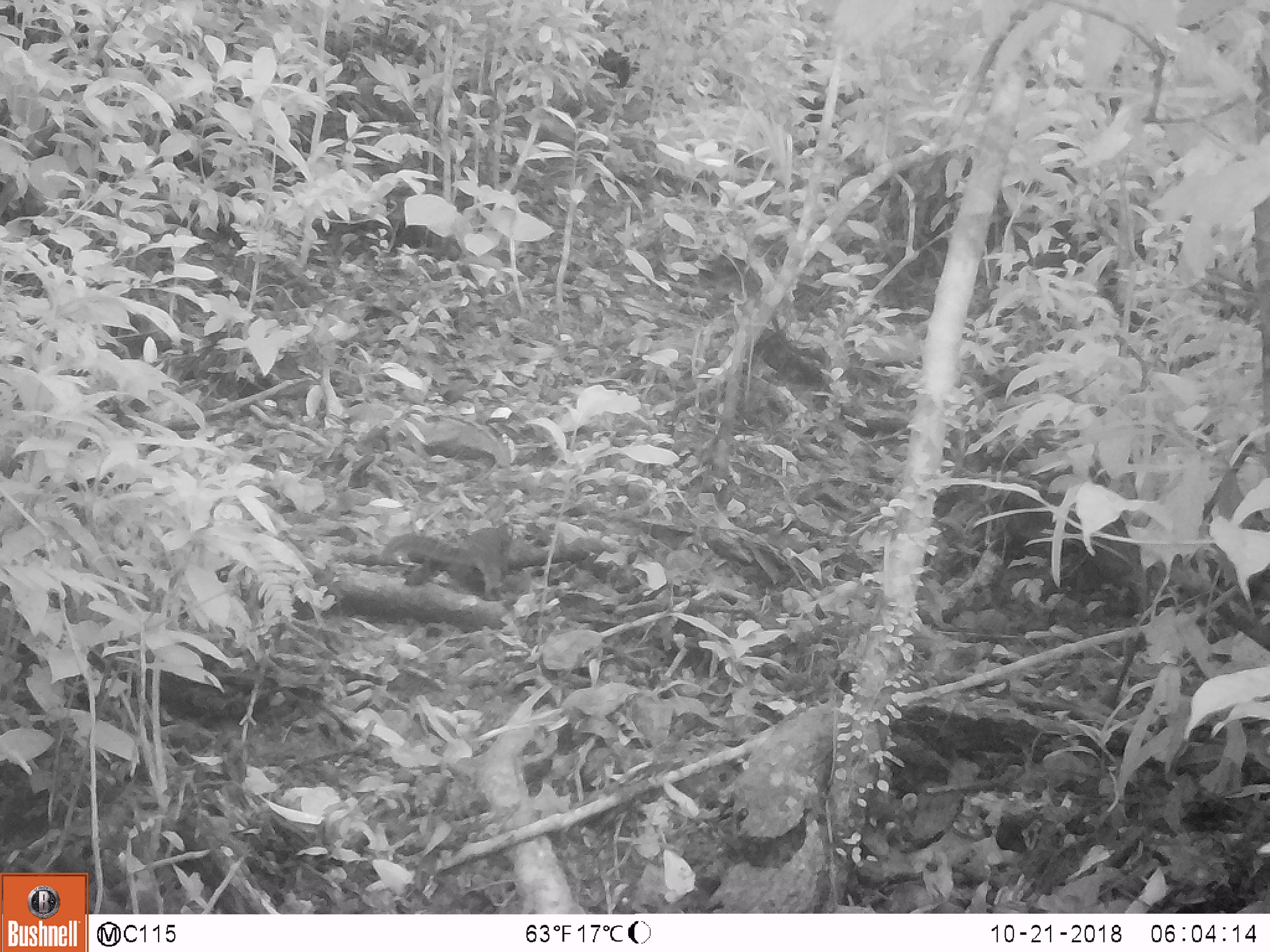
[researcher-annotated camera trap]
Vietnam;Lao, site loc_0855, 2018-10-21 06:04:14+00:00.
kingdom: Animalia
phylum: Chordata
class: Mammalia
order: Rodentia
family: Sciuridae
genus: Dremomys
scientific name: Dremomys rufigenis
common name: red-cheeked squirrel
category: red cheeked squirrel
Red cheeked squirrel (red-cheeked squirrel) (Dremomys rufigenis). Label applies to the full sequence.